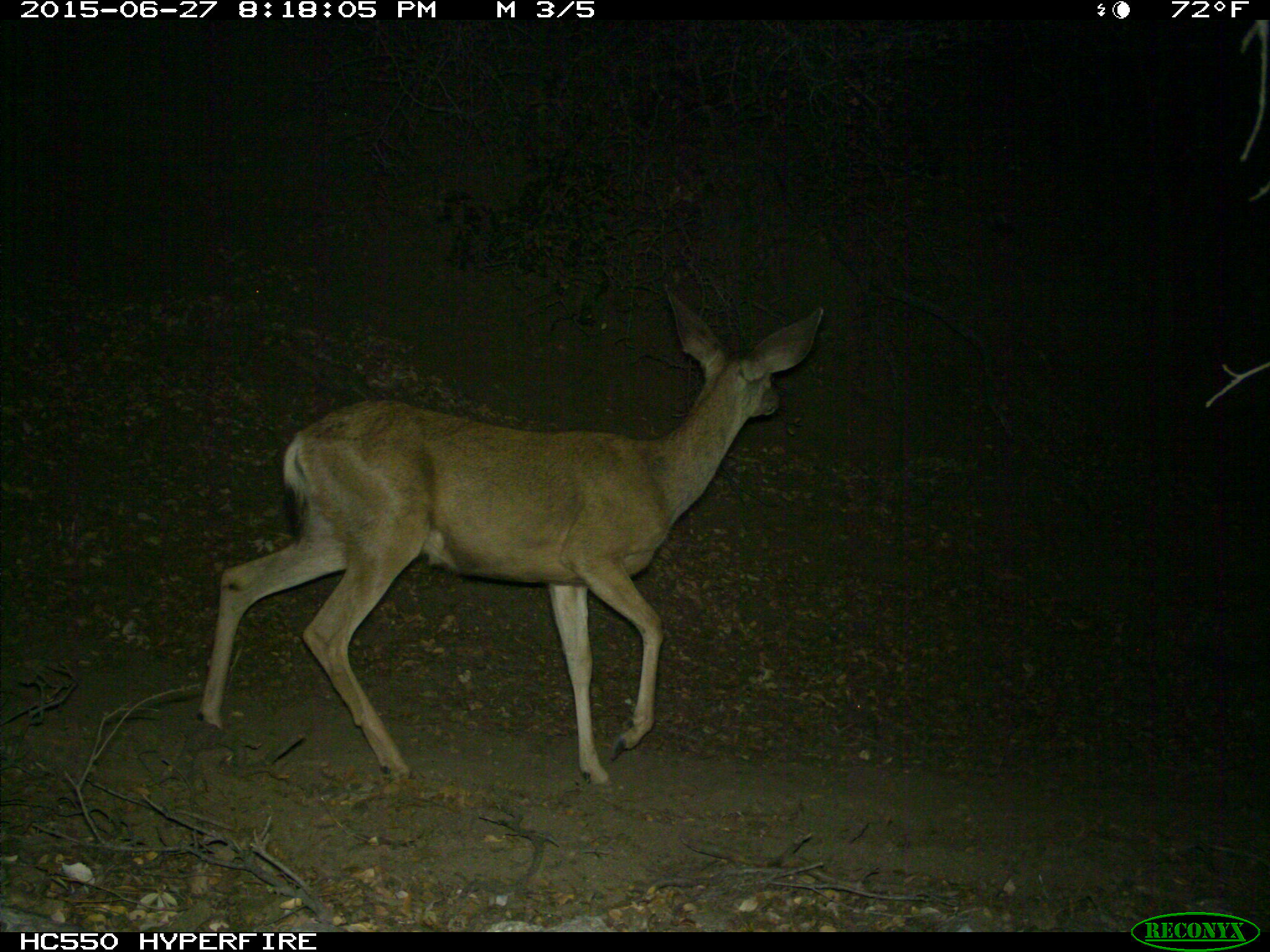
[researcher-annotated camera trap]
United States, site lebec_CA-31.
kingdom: Animalia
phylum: Chordata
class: Mammalia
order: Artiodactyla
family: Cervidae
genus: Odocoileus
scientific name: Odocoileus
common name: deer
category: unidentified deer